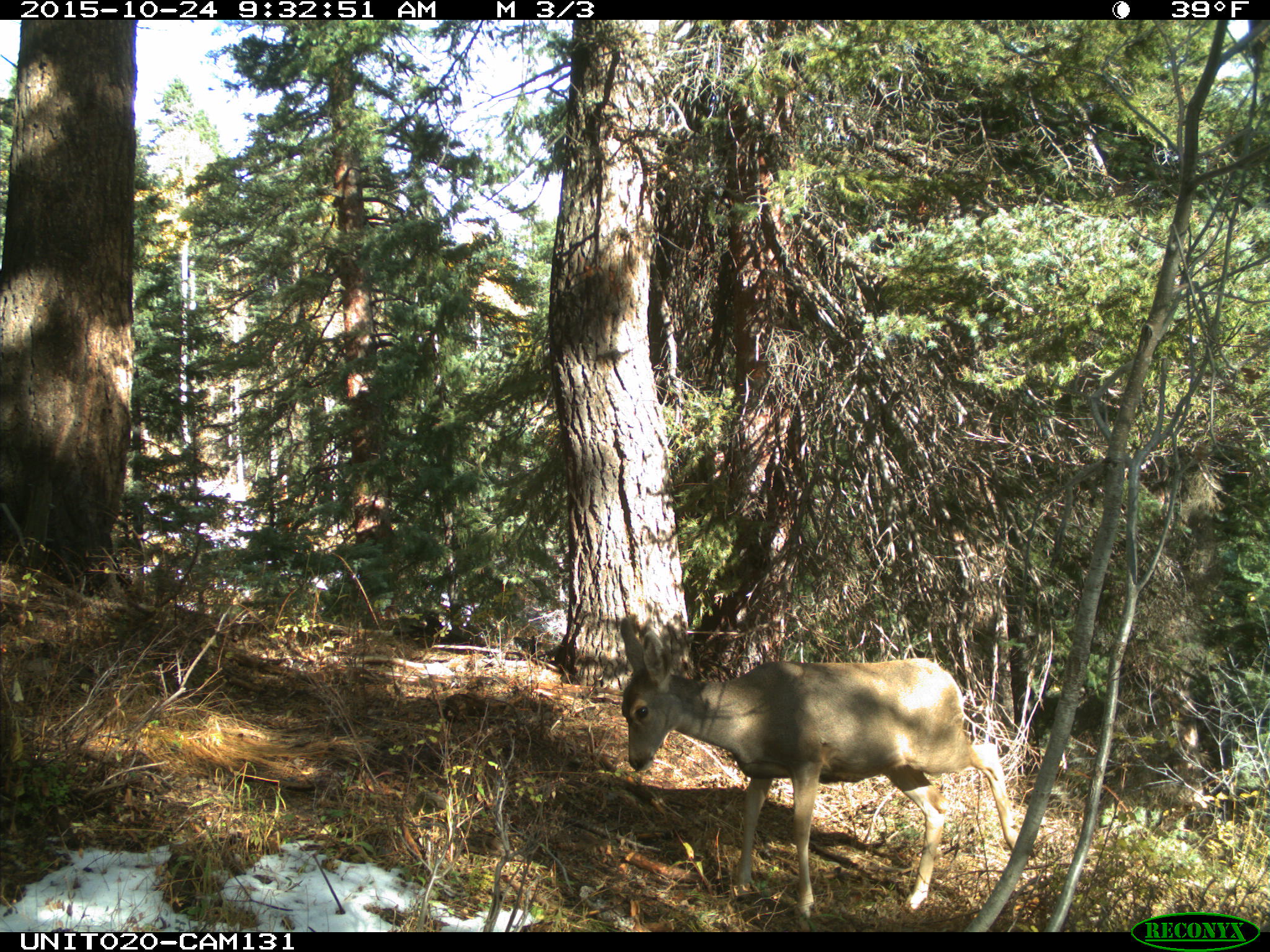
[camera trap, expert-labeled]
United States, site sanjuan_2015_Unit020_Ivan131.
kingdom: Animalia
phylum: Chordata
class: Mammalia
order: Artiodactyla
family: Cervidae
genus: Odocoileus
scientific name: Odocoileus hemionus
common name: mule deer